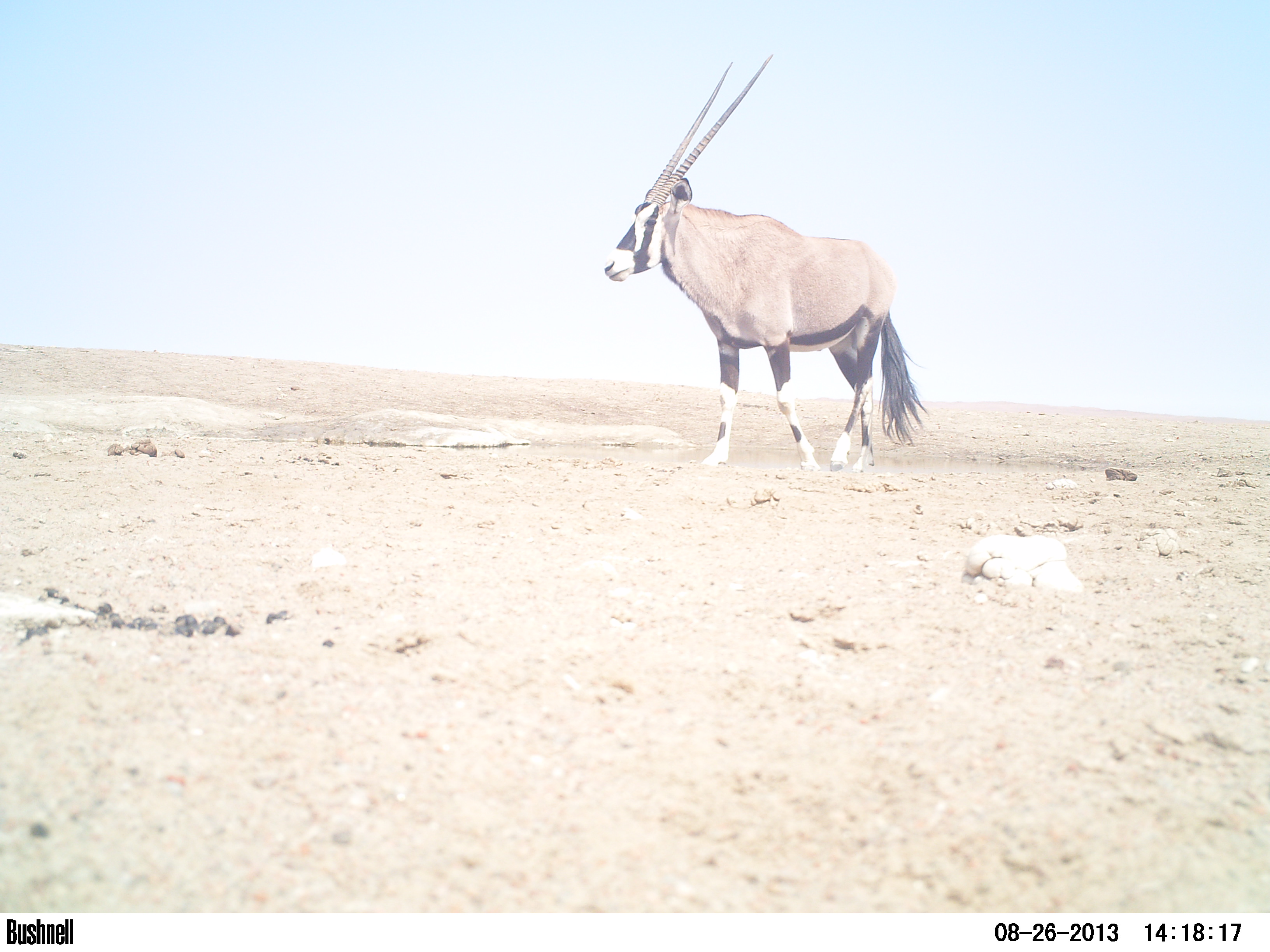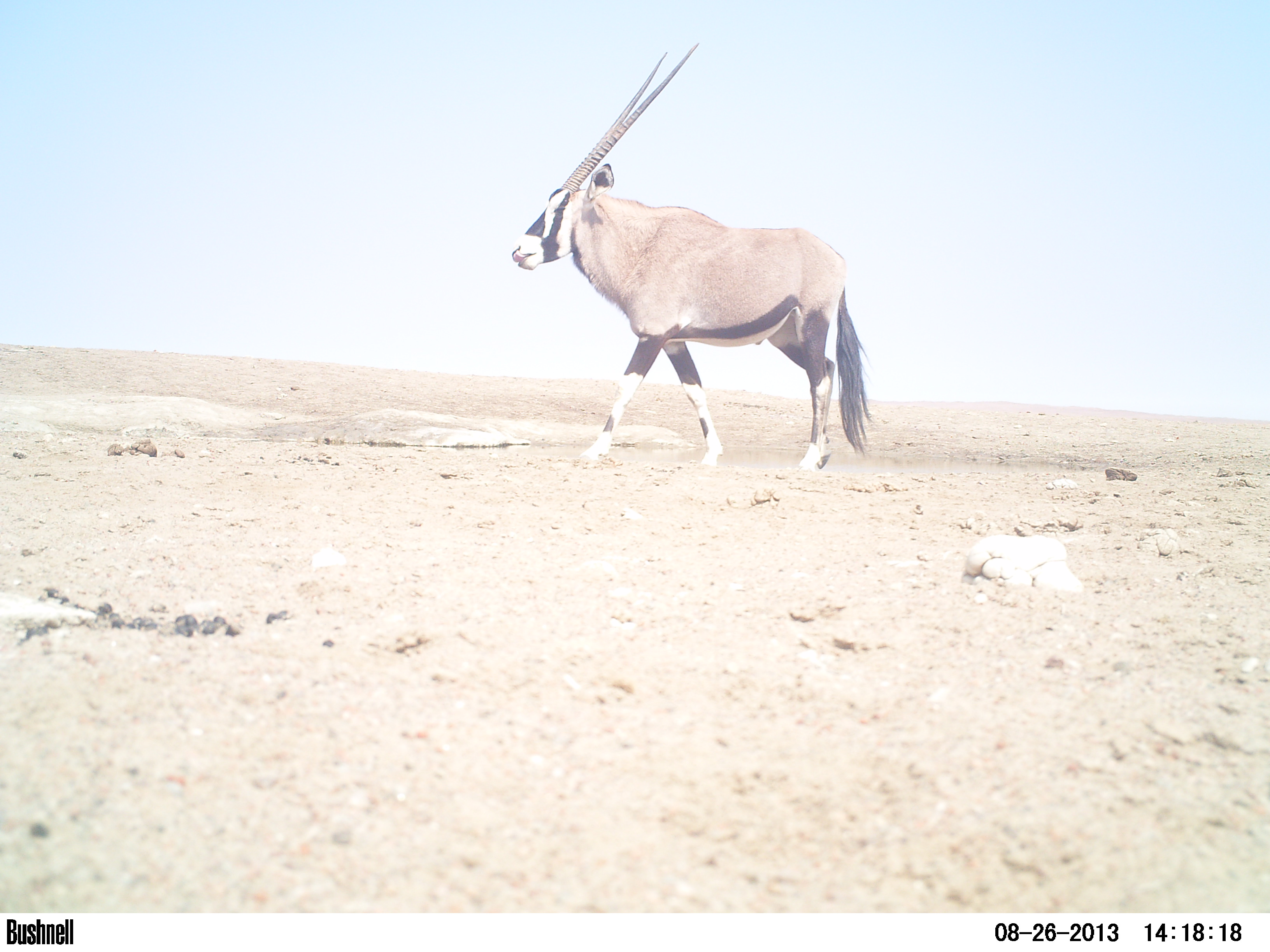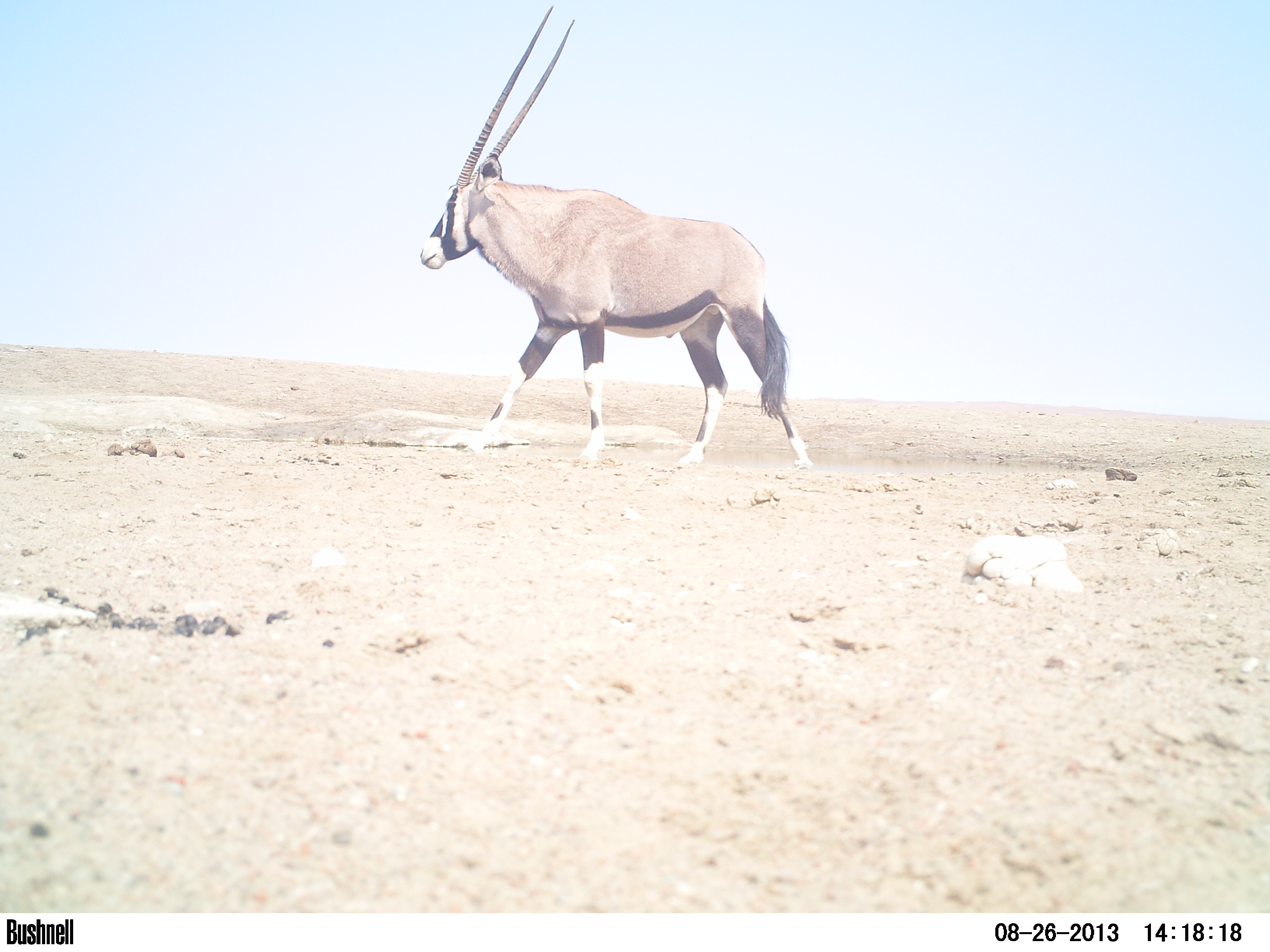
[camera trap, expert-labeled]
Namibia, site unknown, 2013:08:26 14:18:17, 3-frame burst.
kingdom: Animalia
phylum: Chordata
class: Mammalia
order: Artiodactyla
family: Bovidae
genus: Oryx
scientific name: Oryx gazella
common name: gemsbok